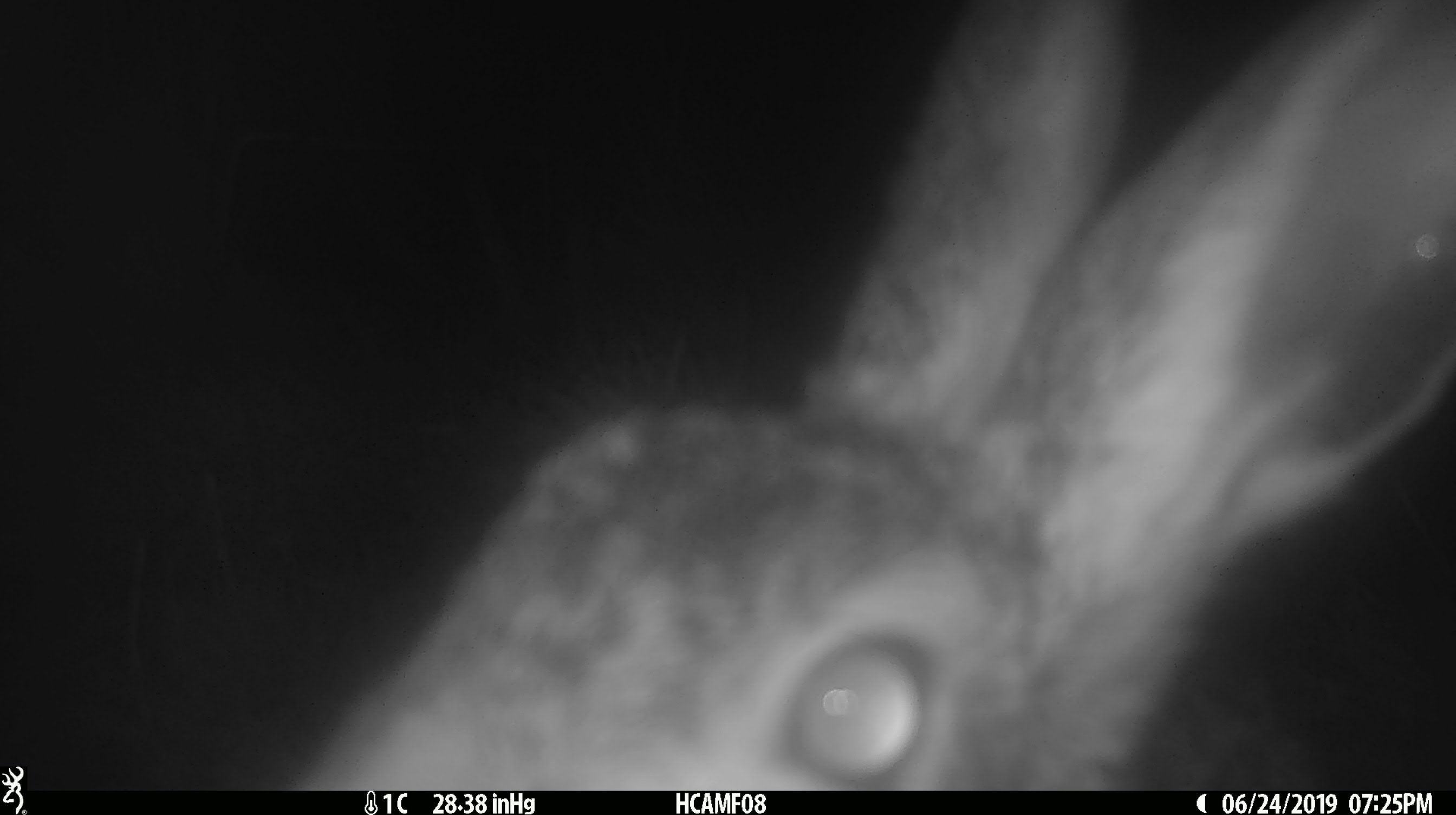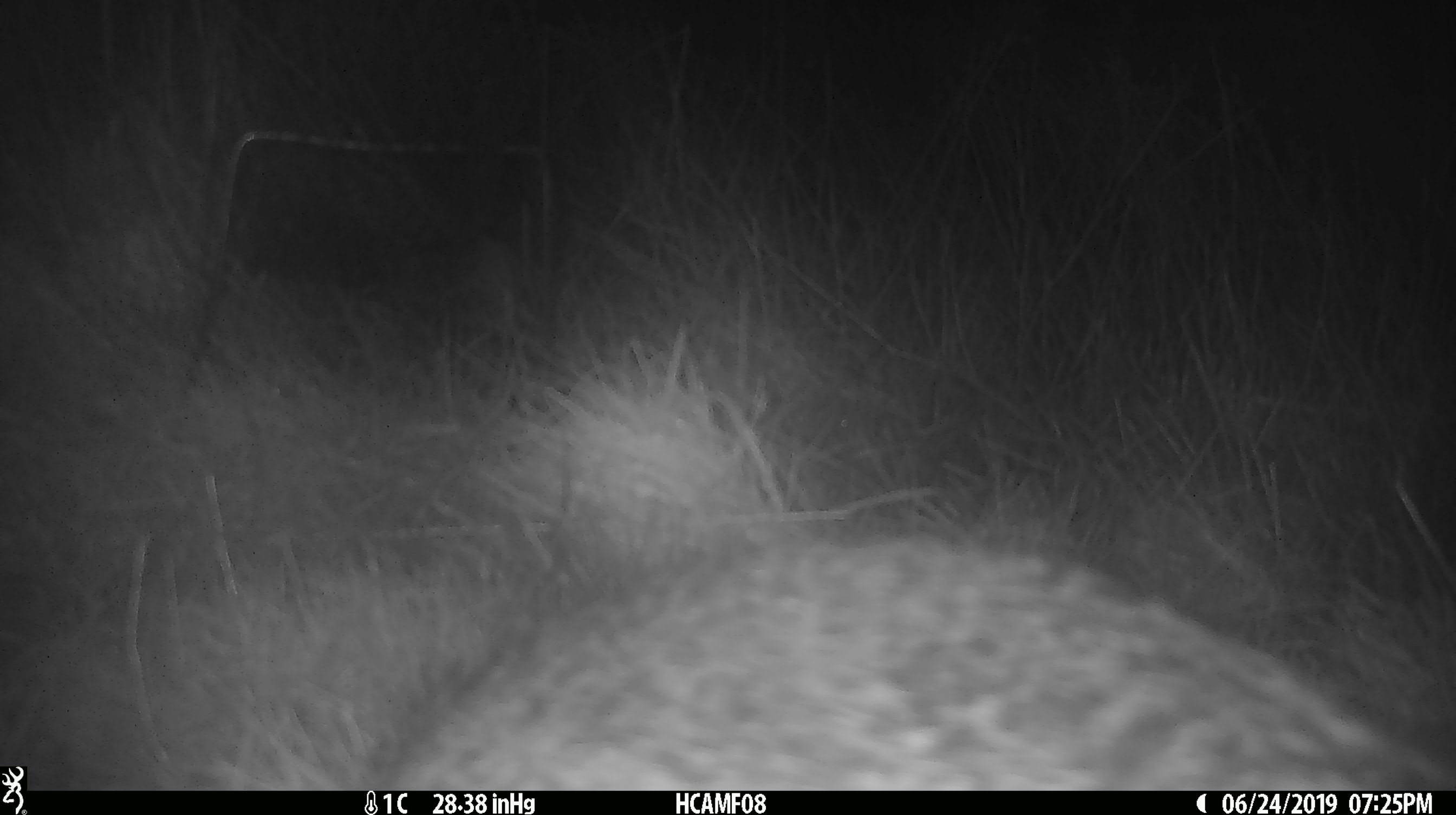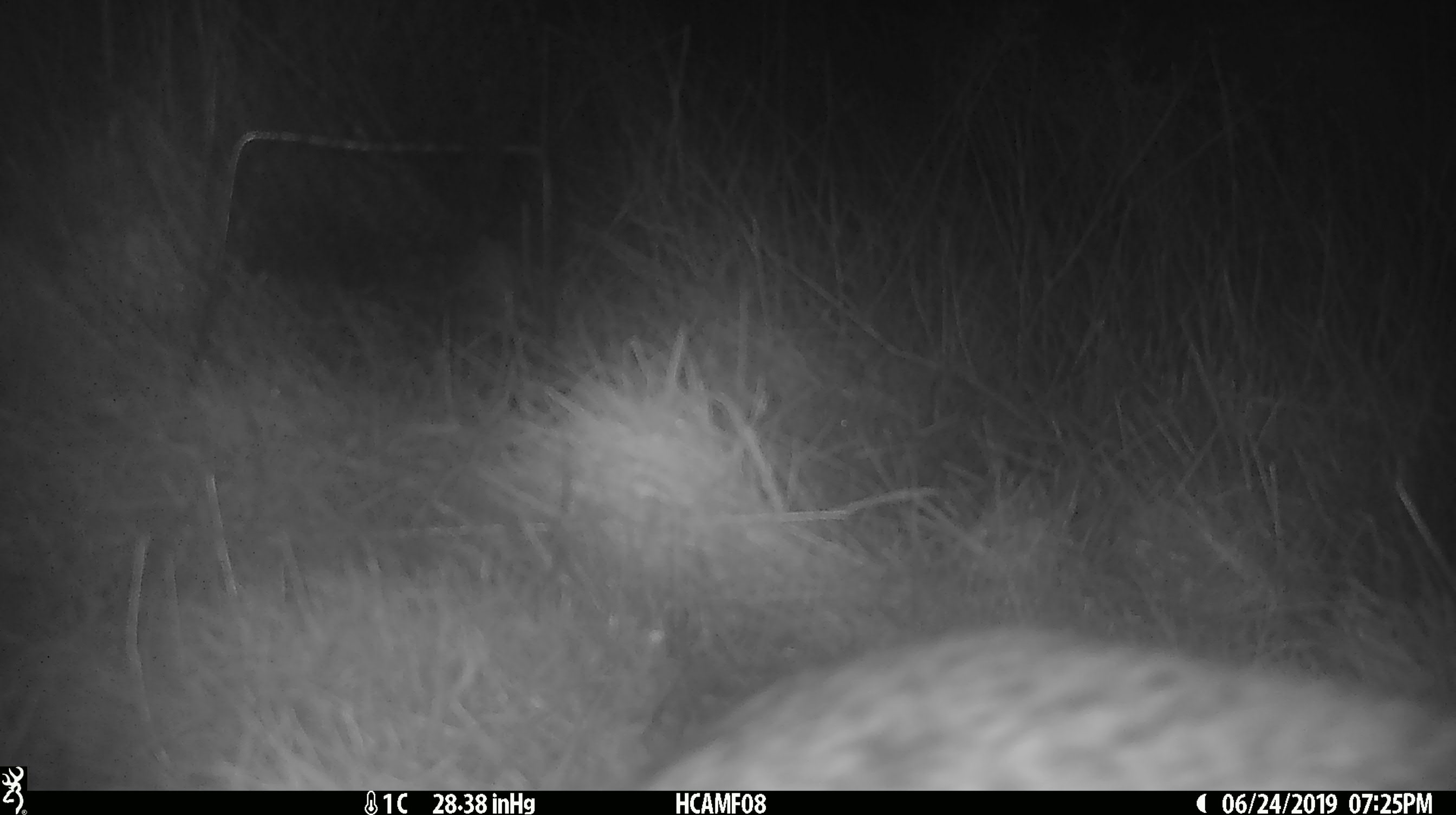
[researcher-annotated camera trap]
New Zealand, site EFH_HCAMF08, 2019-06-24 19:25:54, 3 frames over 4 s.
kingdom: Animalia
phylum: Chordata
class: Mammalia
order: Lagomorpha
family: Leporidae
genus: Lepus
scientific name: Lepus europaeus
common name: brown hare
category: hare